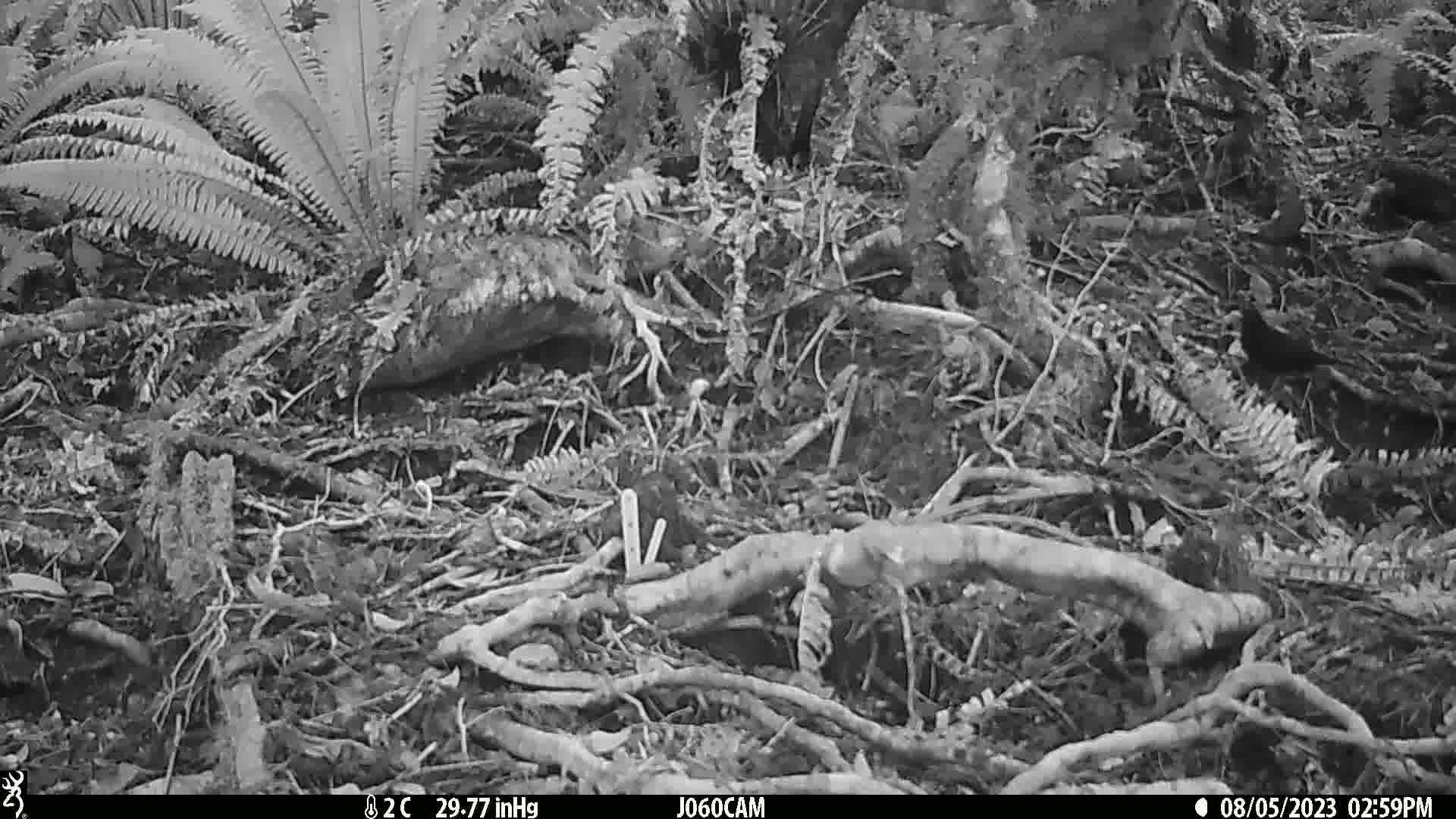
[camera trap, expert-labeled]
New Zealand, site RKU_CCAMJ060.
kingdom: Animalia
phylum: Chordata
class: Aves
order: Passeriformes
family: Turdidae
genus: Turdus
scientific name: Turdus merula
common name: eurasian blackbird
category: blackbird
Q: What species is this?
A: Blackbird (eurasian blackbird) (Turdus merula).